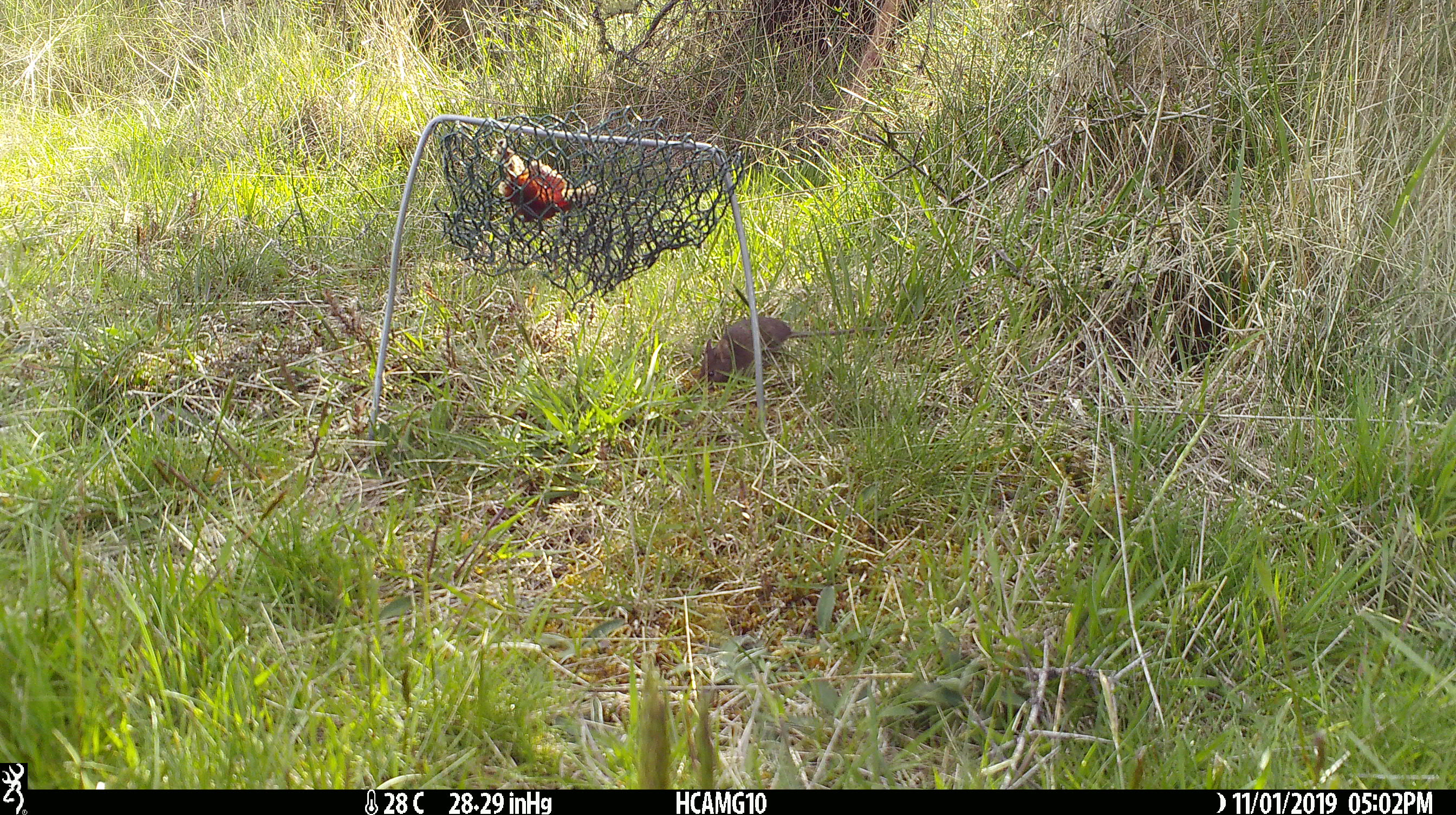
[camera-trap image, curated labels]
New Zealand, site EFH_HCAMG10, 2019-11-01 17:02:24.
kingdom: Animalia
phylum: Chordata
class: Mammalia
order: Rodentia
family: Muridae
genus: Mus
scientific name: Mus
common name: mouse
Mouse (Mus).